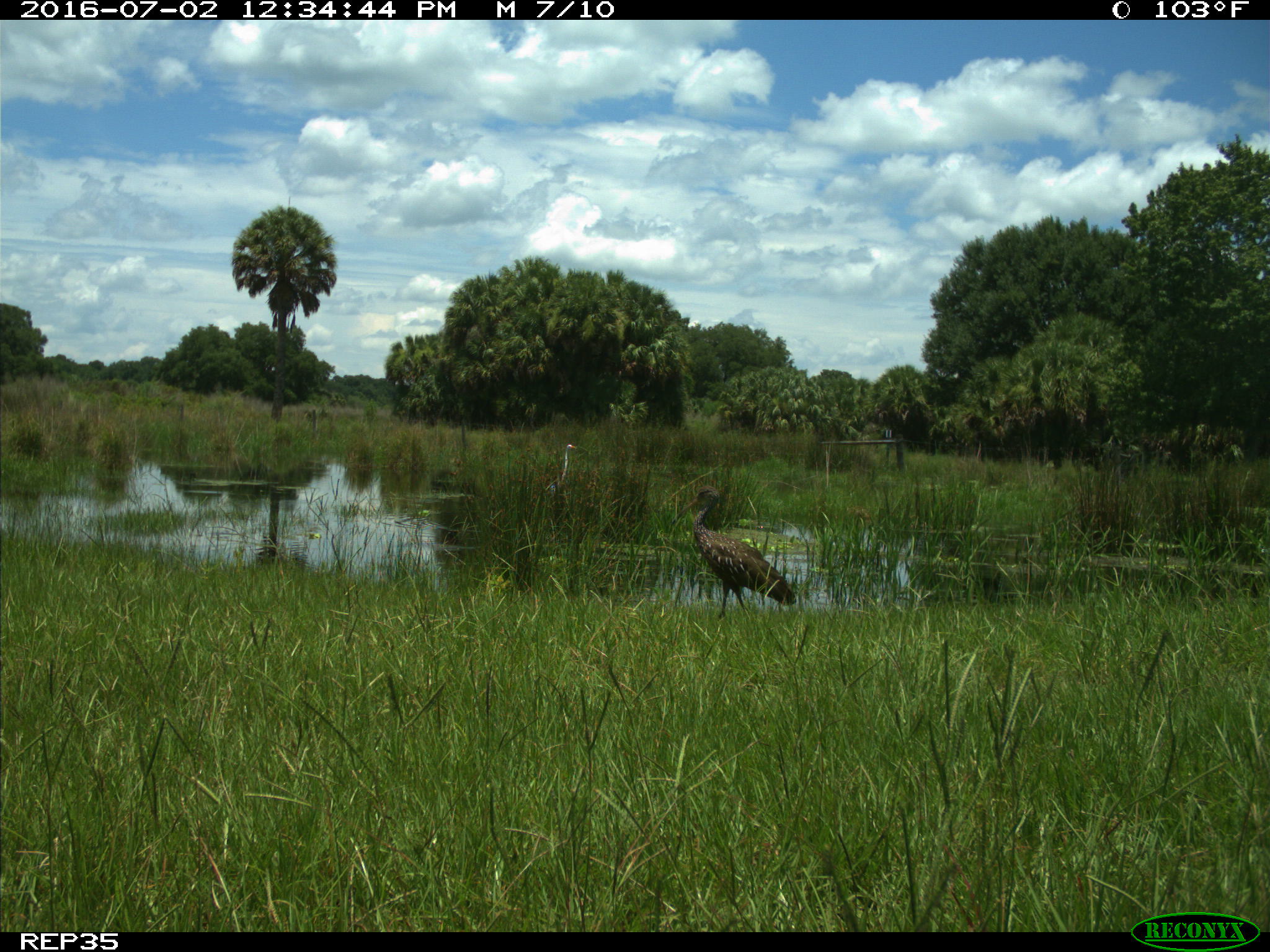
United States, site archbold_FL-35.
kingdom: Animalia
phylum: Chordata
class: Aves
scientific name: Aves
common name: birds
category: unidentified bird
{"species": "unidentified bird (birds) (Aves)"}